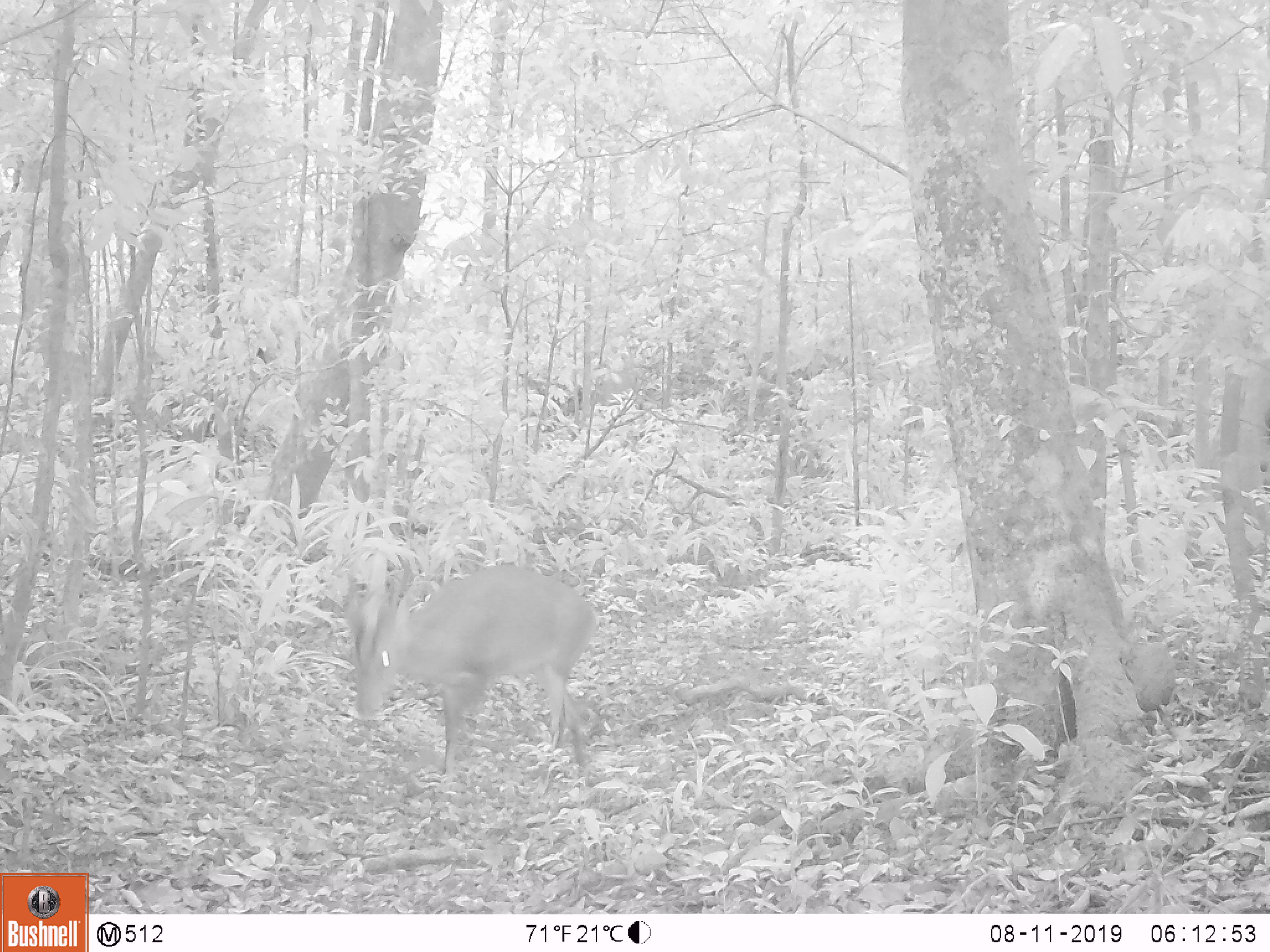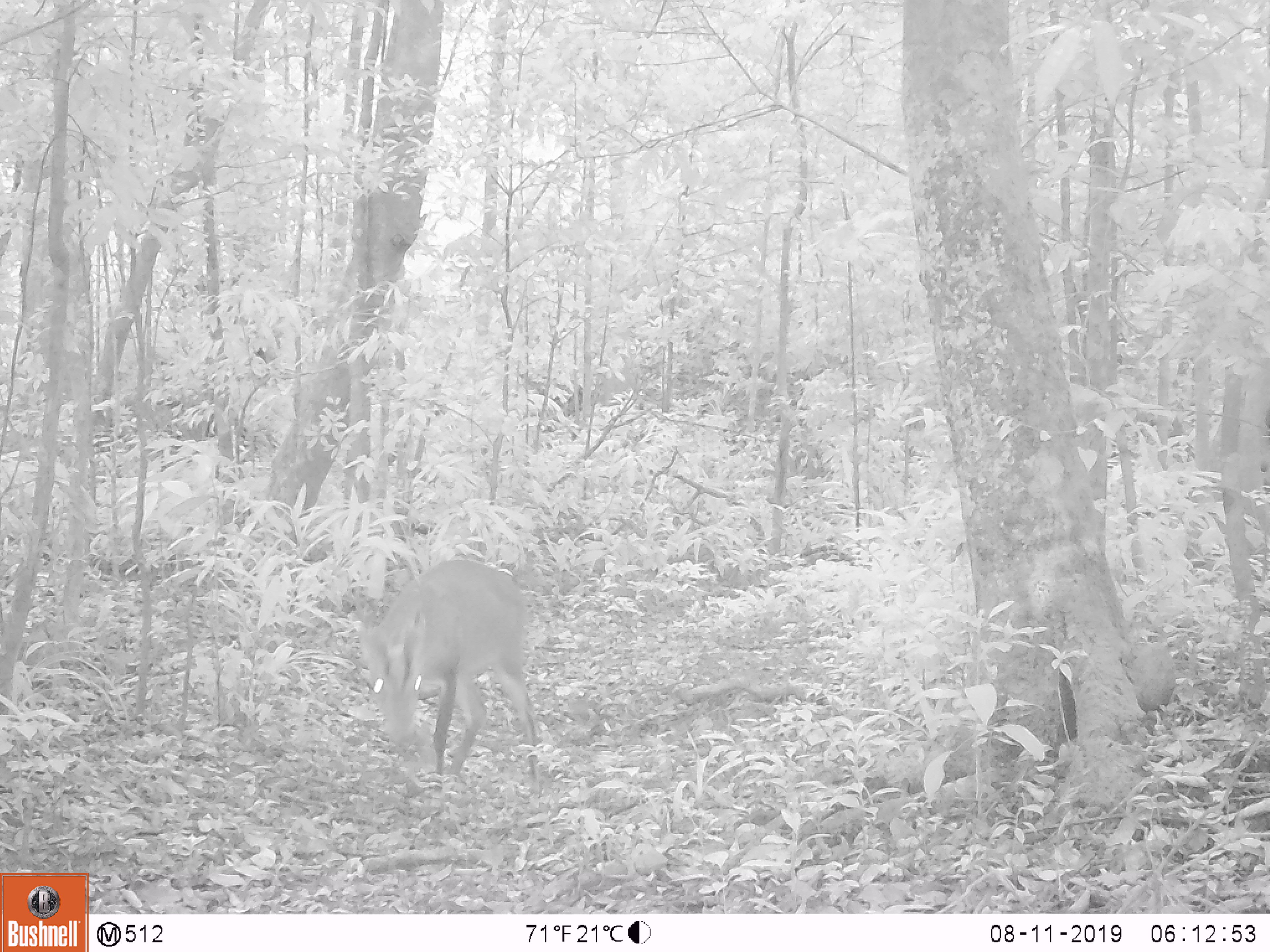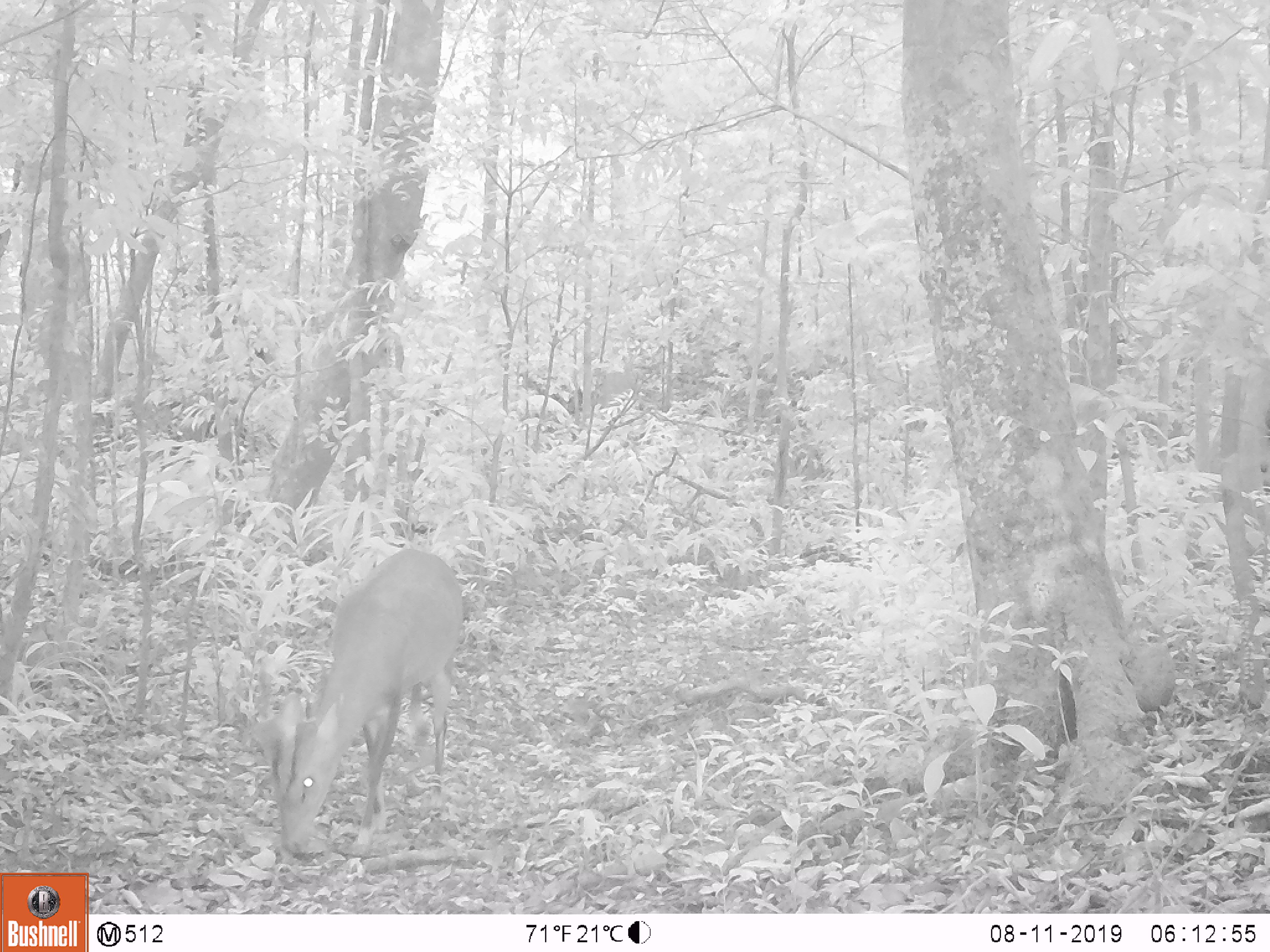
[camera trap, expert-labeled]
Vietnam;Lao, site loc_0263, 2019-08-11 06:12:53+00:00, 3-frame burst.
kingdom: Animalia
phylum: Chordata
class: Mammalia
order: Artiodactyla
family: Cervidae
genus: Muntiacus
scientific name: Muntiacus vuquangensis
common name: large-antlered muntjac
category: large antlered muntjac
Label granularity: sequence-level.